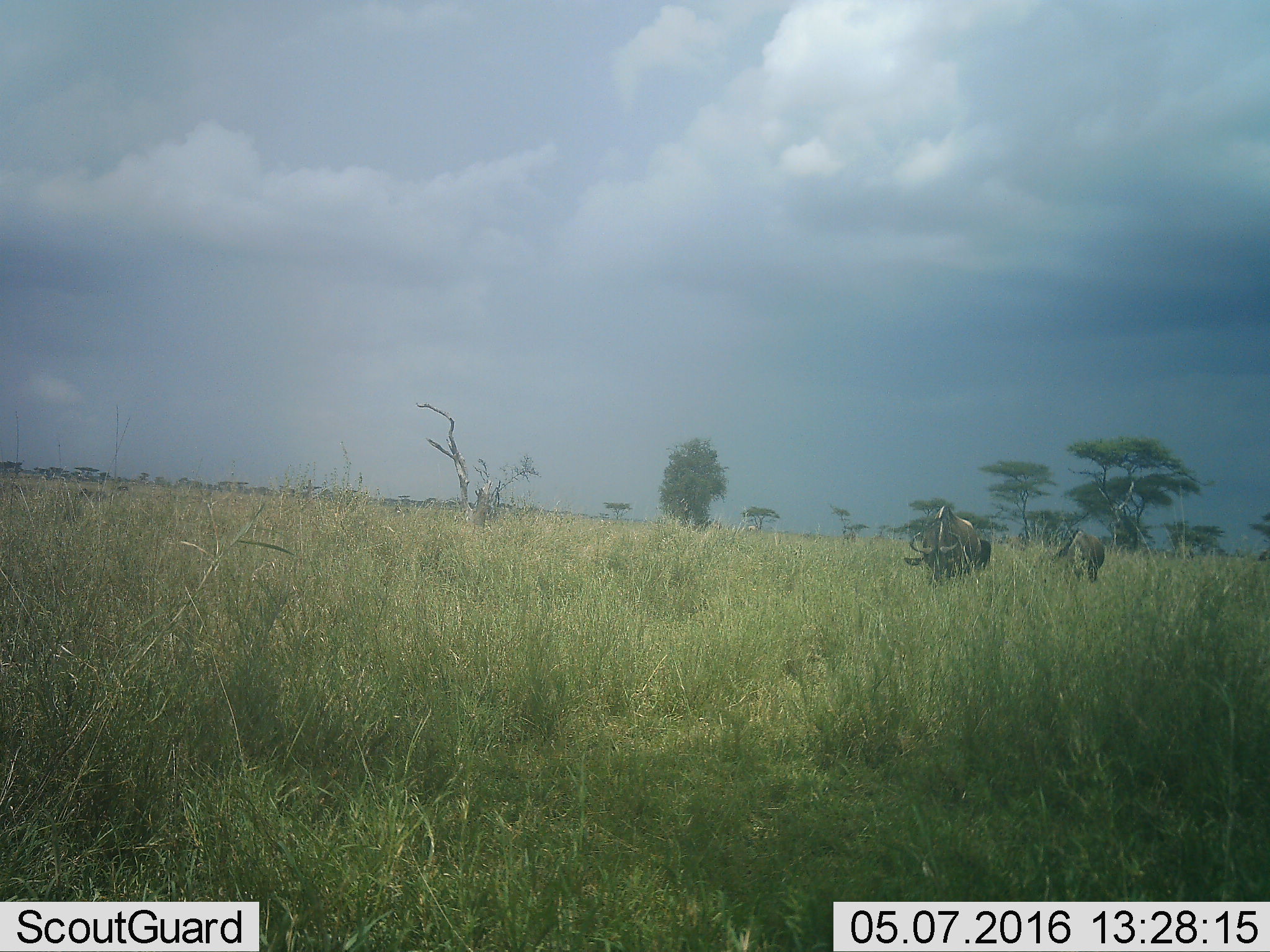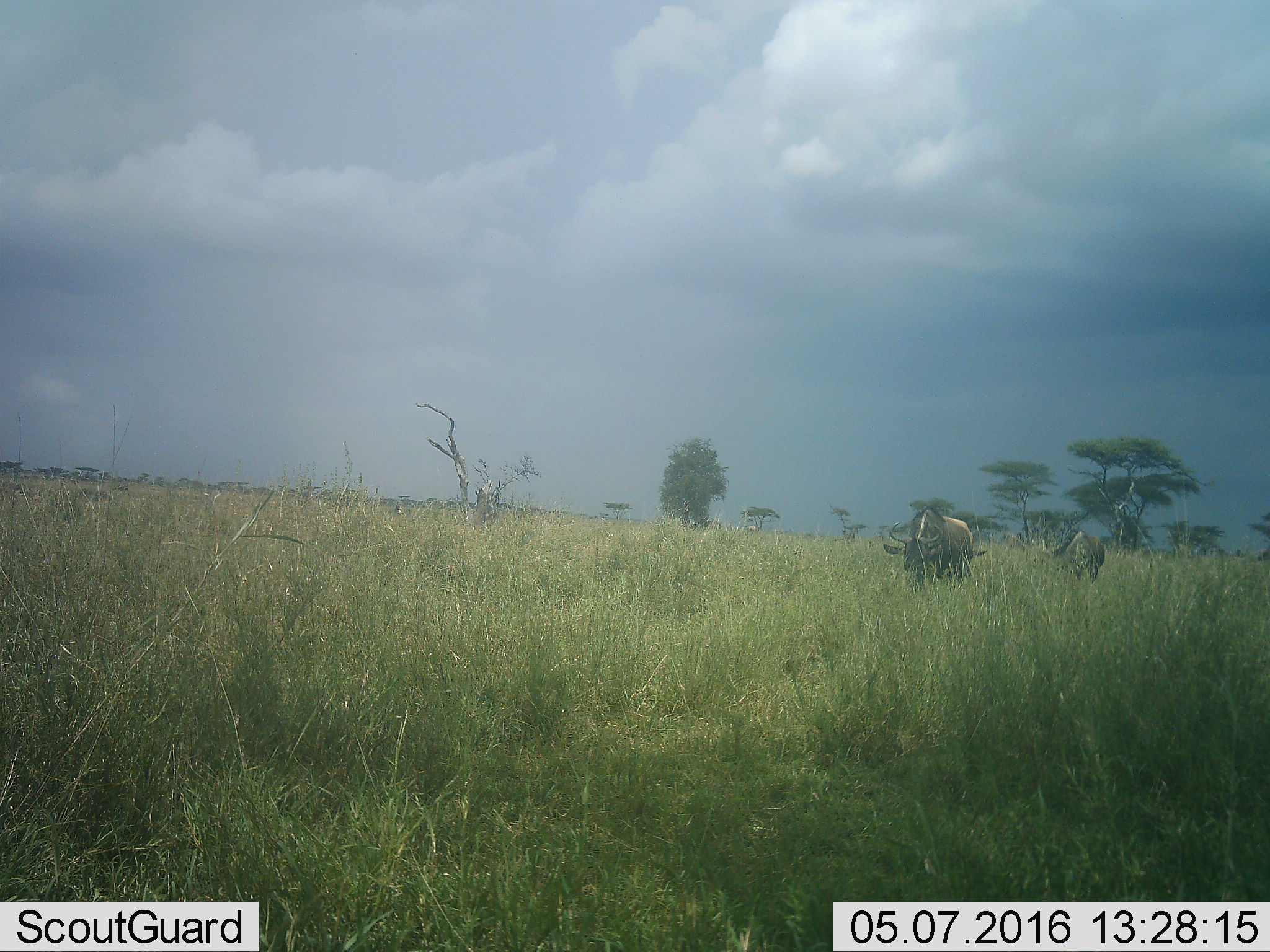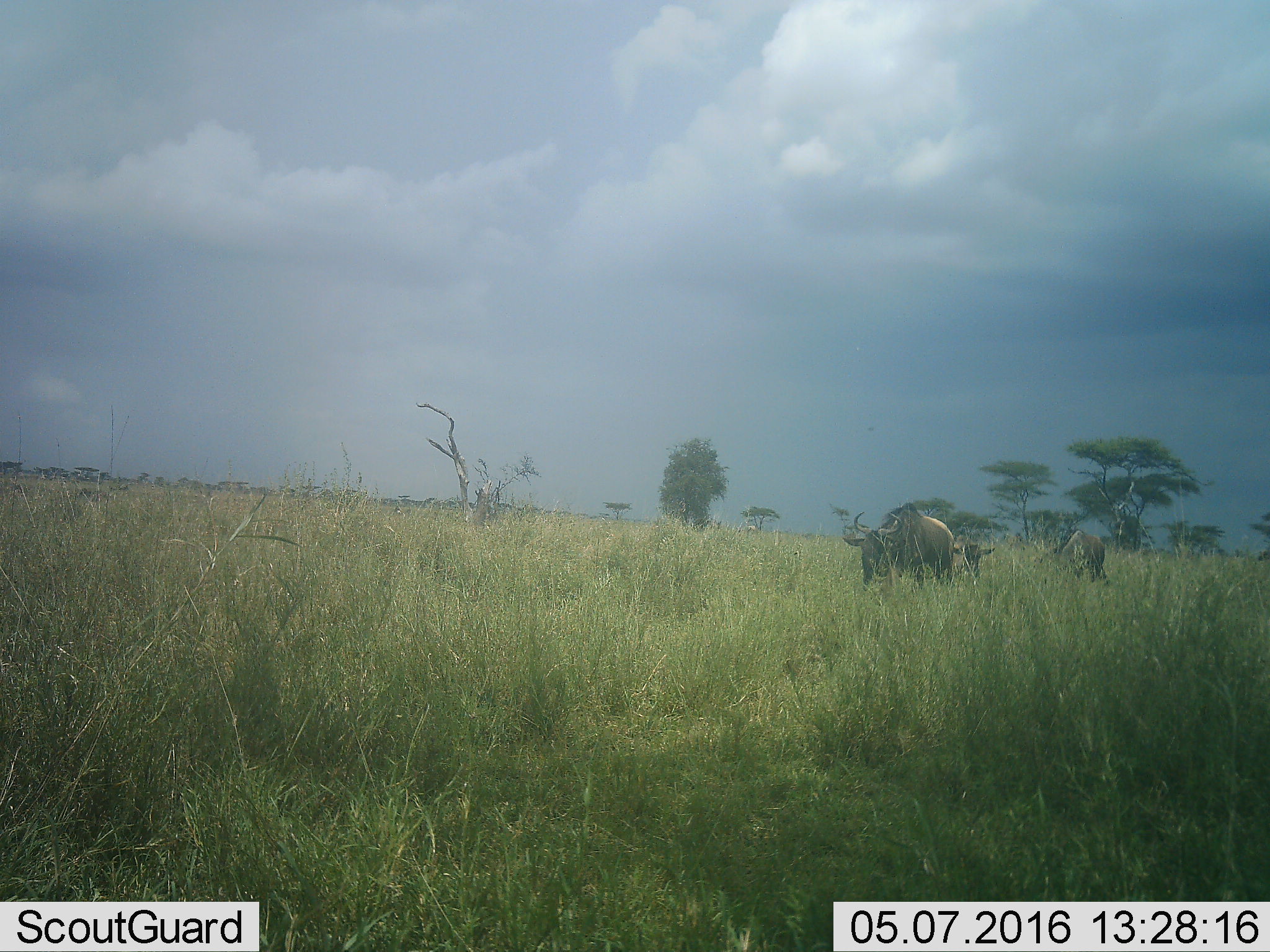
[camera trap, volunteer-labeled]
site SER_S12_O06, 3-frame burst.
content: unidentified animal